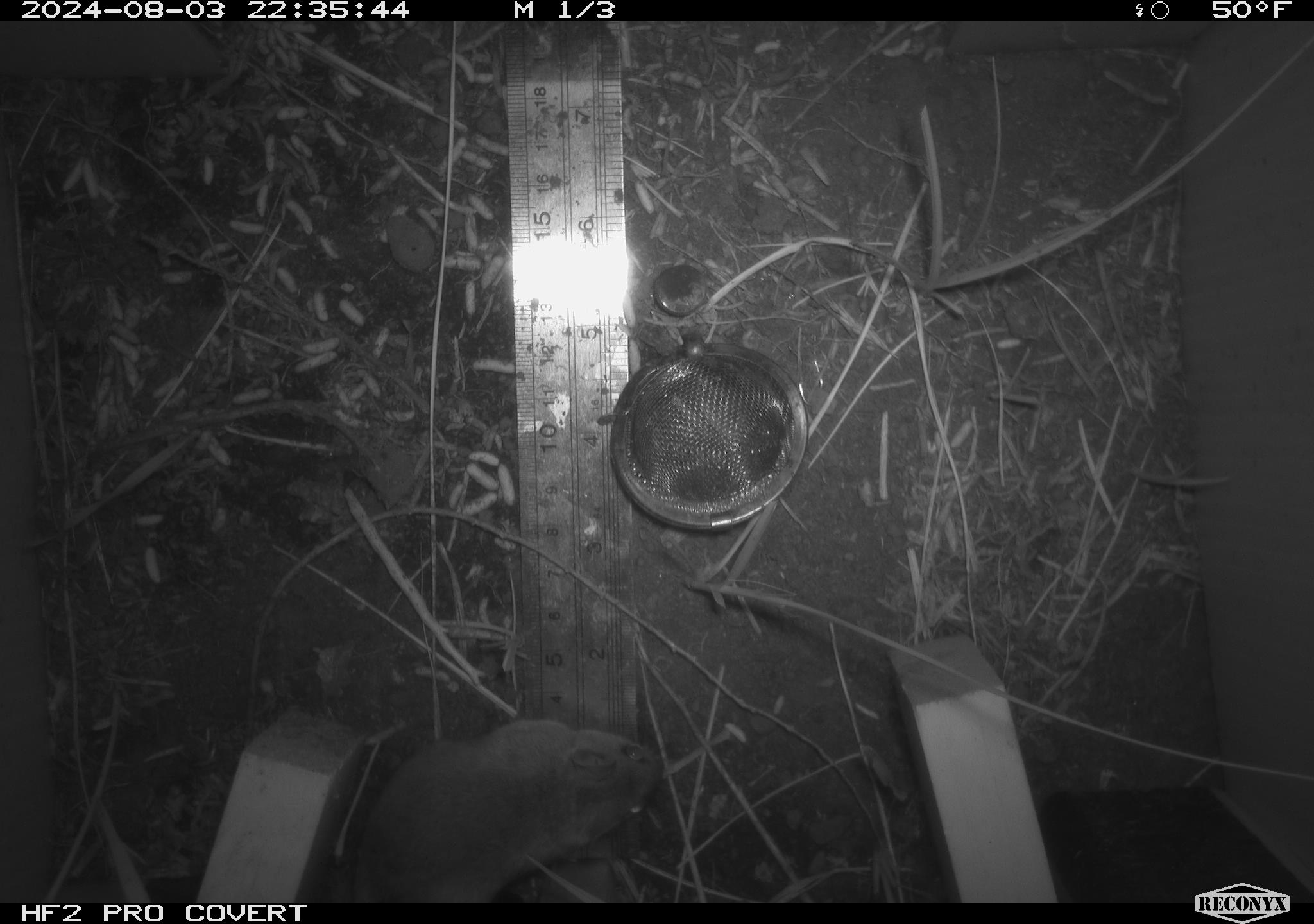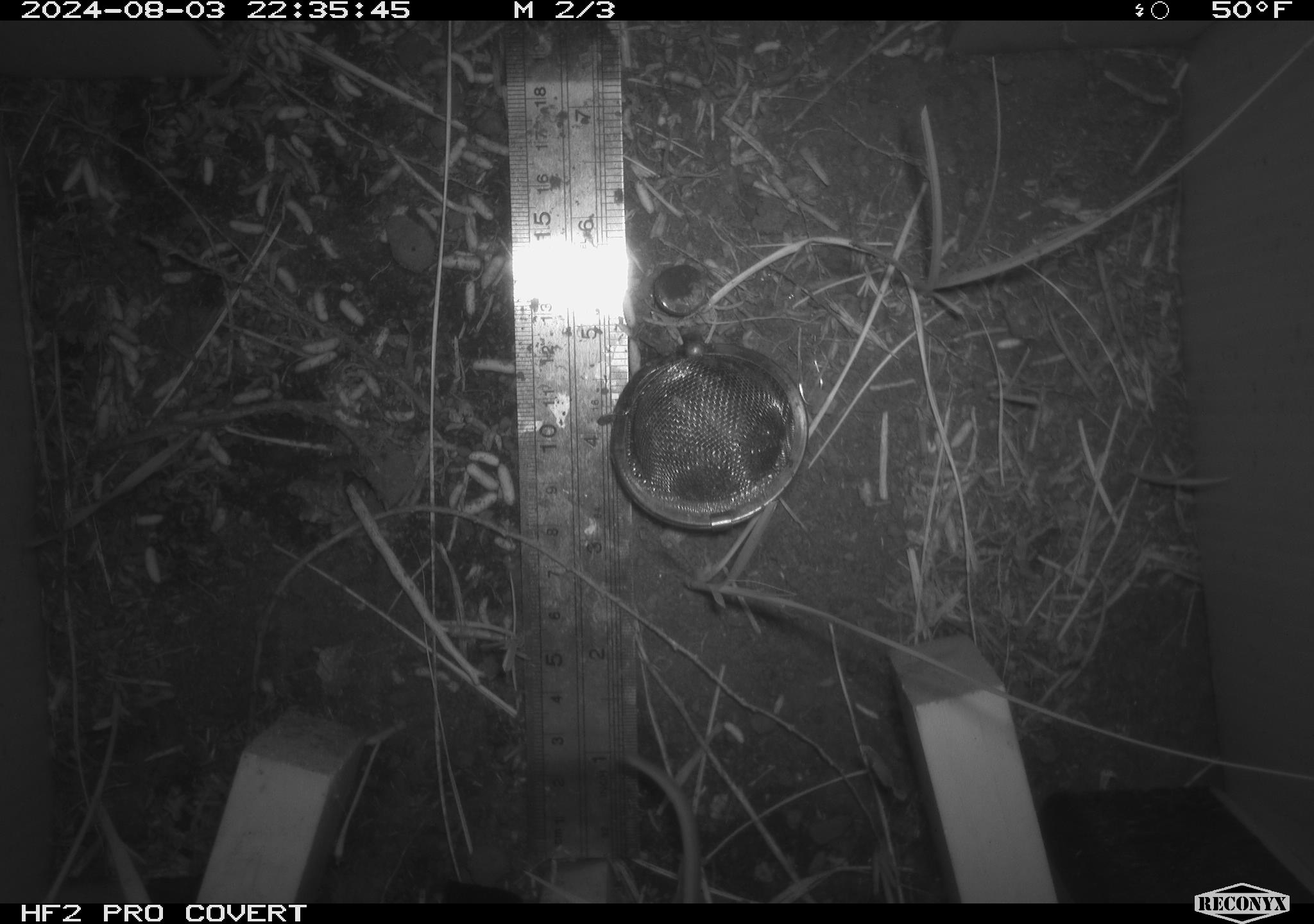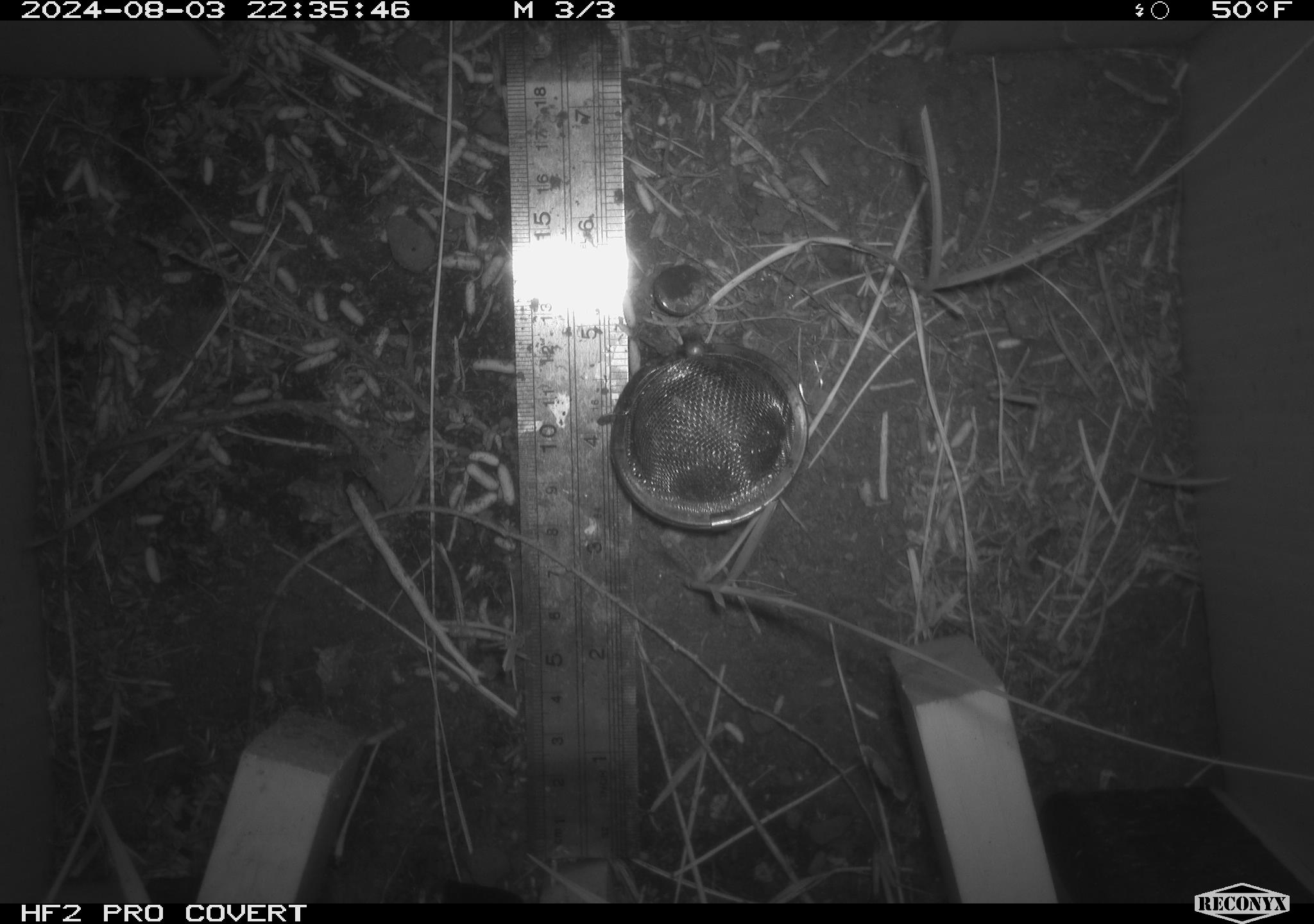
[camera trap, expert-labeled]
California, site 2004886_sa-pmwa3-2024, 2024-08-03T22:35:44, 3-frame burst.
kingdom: Animalia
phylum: Chordata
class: Mammalia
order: Rodentia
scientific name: Rodentia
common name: mouse species